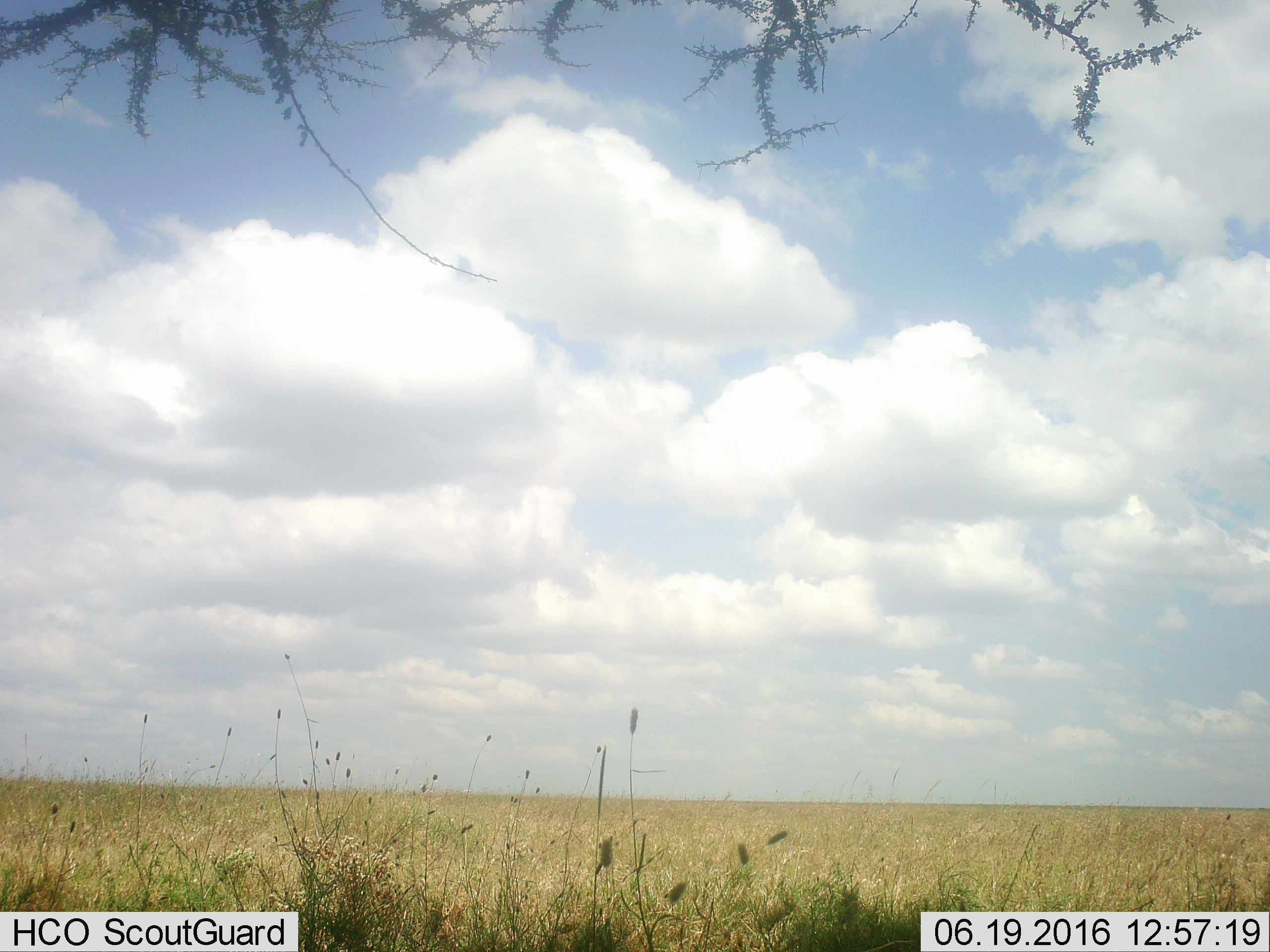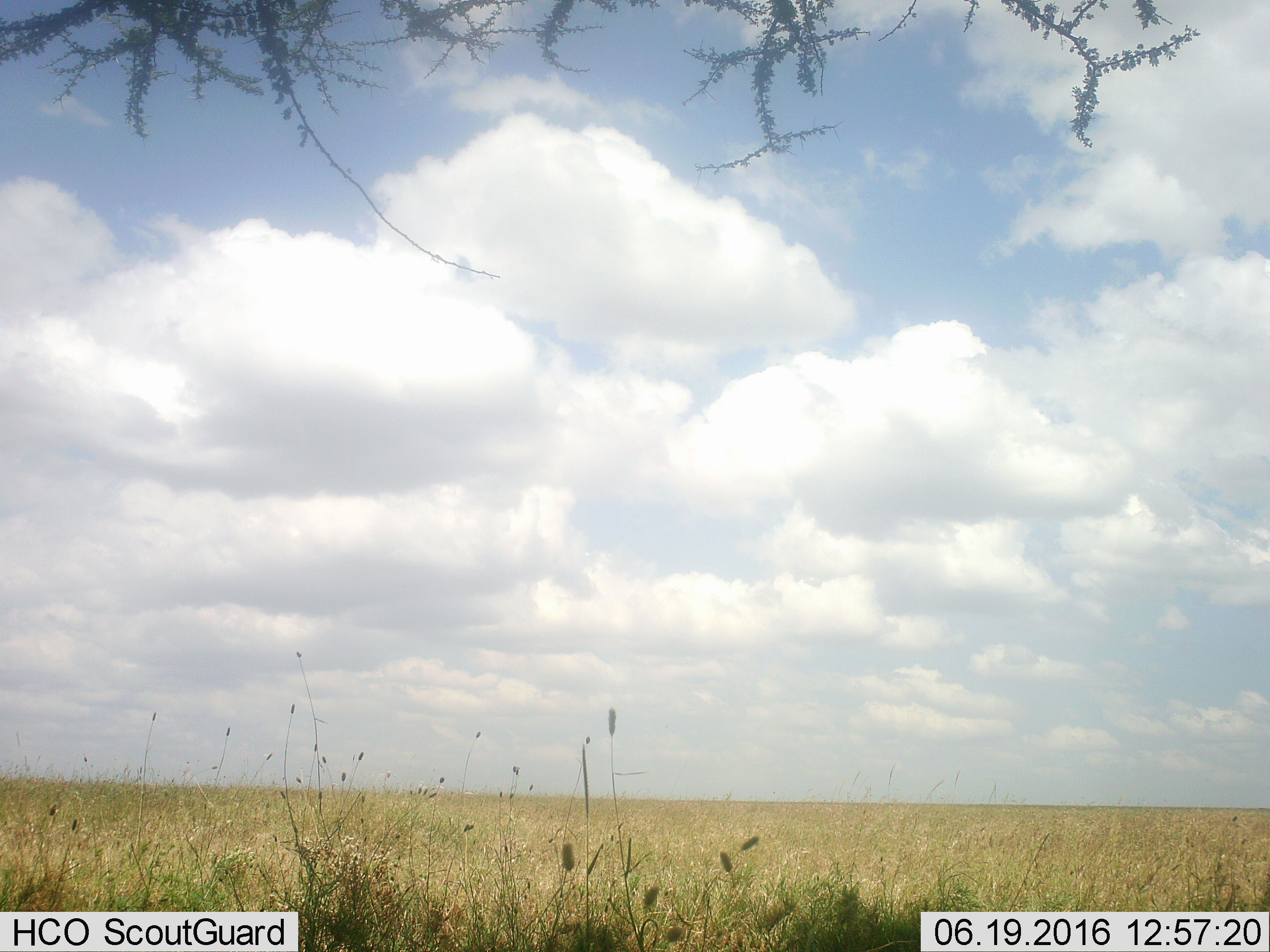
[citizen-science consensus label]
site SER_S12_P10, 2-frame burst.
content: unidentified animal